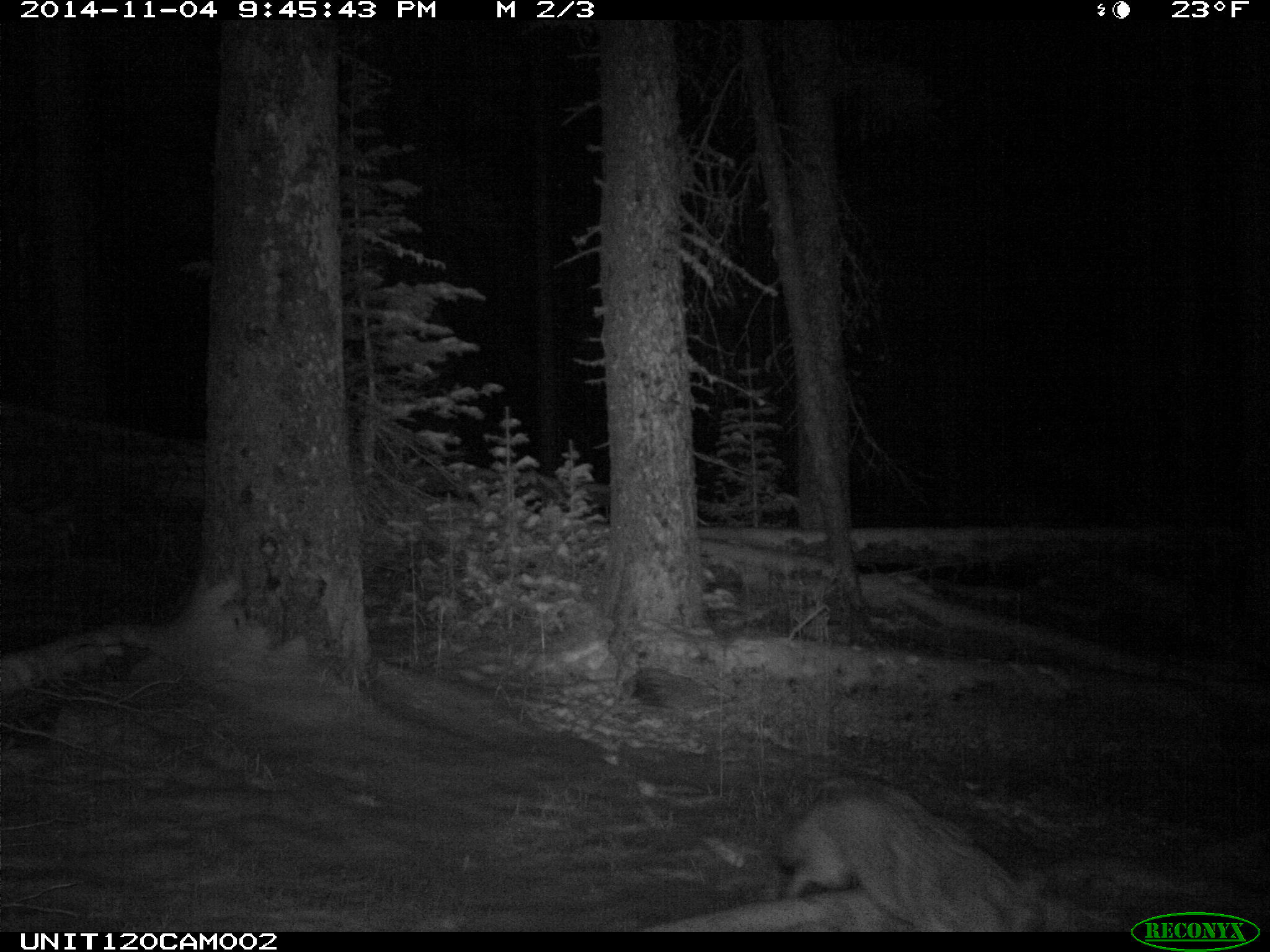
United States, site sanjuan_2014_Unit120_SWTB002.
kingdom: Animalia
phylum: Chordata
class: Mammalia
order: Carnivora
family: Canidae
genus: Canis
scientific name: Canis latrans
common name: coyote